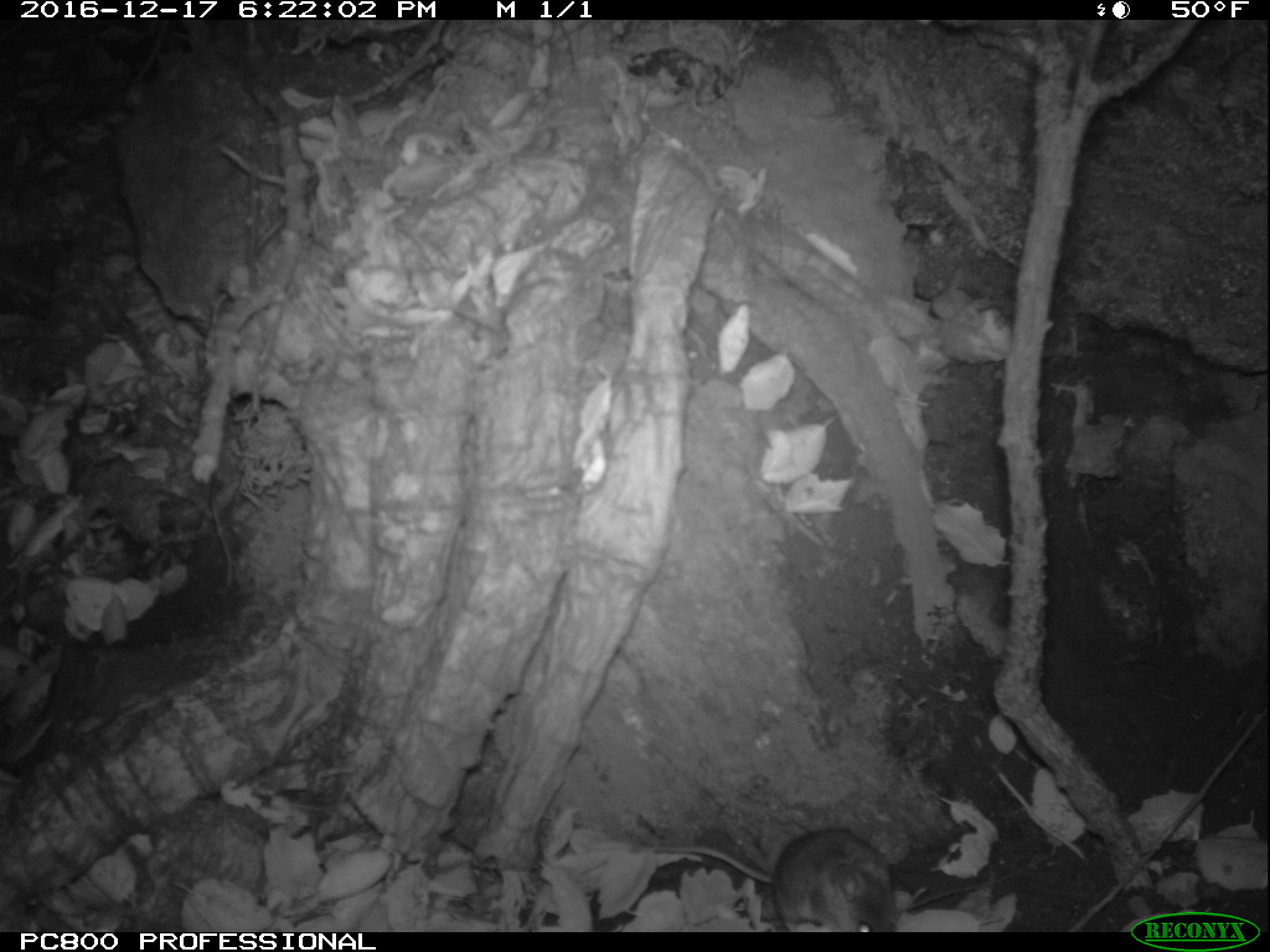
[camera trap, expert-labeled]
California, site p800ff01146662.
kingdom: Animalia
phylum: Chordata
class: Mammalia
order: Rodentia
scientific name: Rodentia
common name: rodent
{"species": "rodent (Rodentia)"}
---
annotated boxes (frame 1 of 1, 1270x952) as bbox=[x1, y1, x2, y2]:
rodent: bbox=[631, 827, 898, 932]